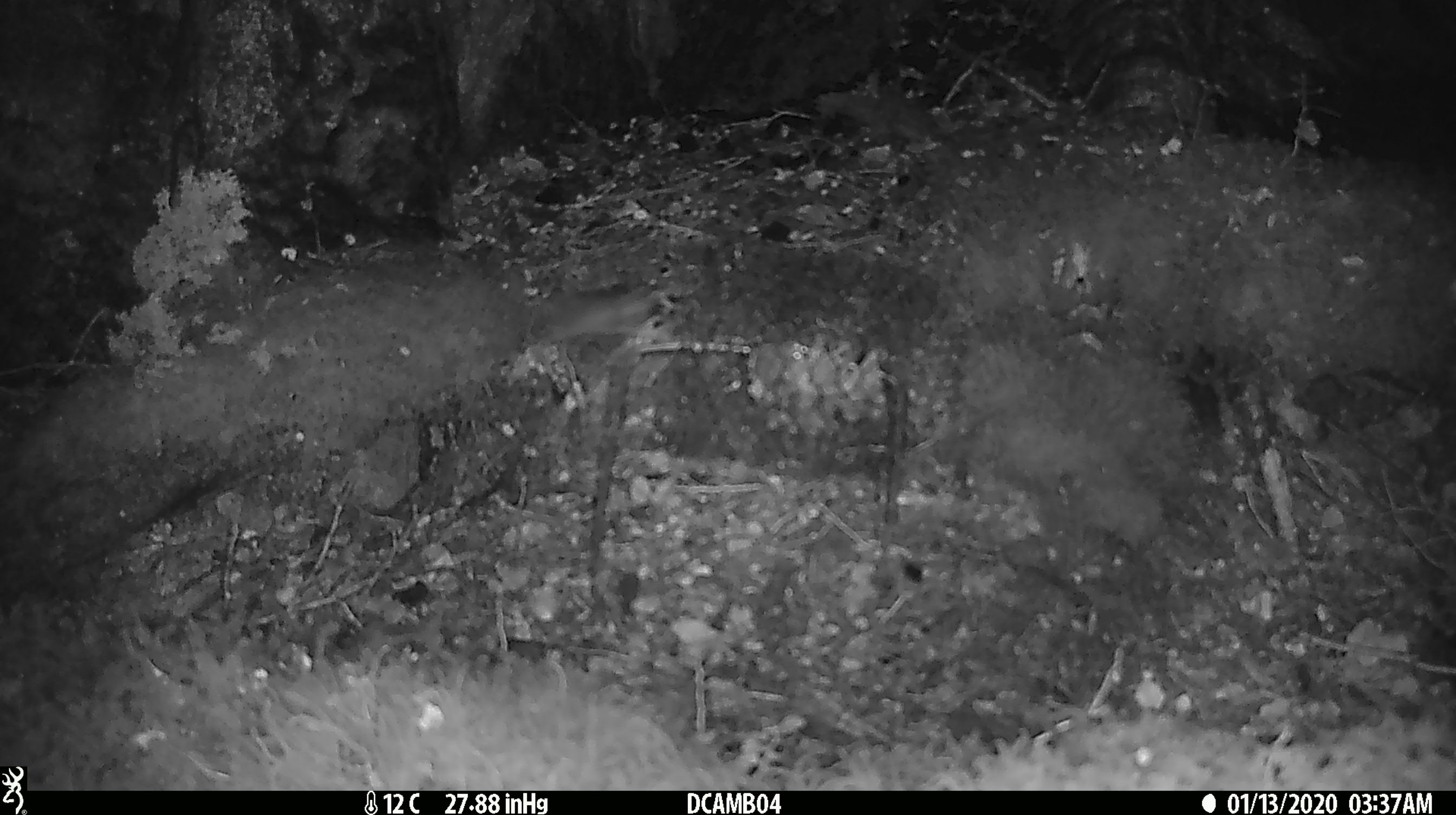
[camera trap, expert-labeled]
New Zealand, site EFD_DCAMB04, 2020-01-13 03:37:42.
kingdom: Animalia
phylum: Chordata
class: Mammalia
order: Rodentia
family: Muridae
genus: Mus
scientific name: Mus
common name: mouse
Mouse (Mus).